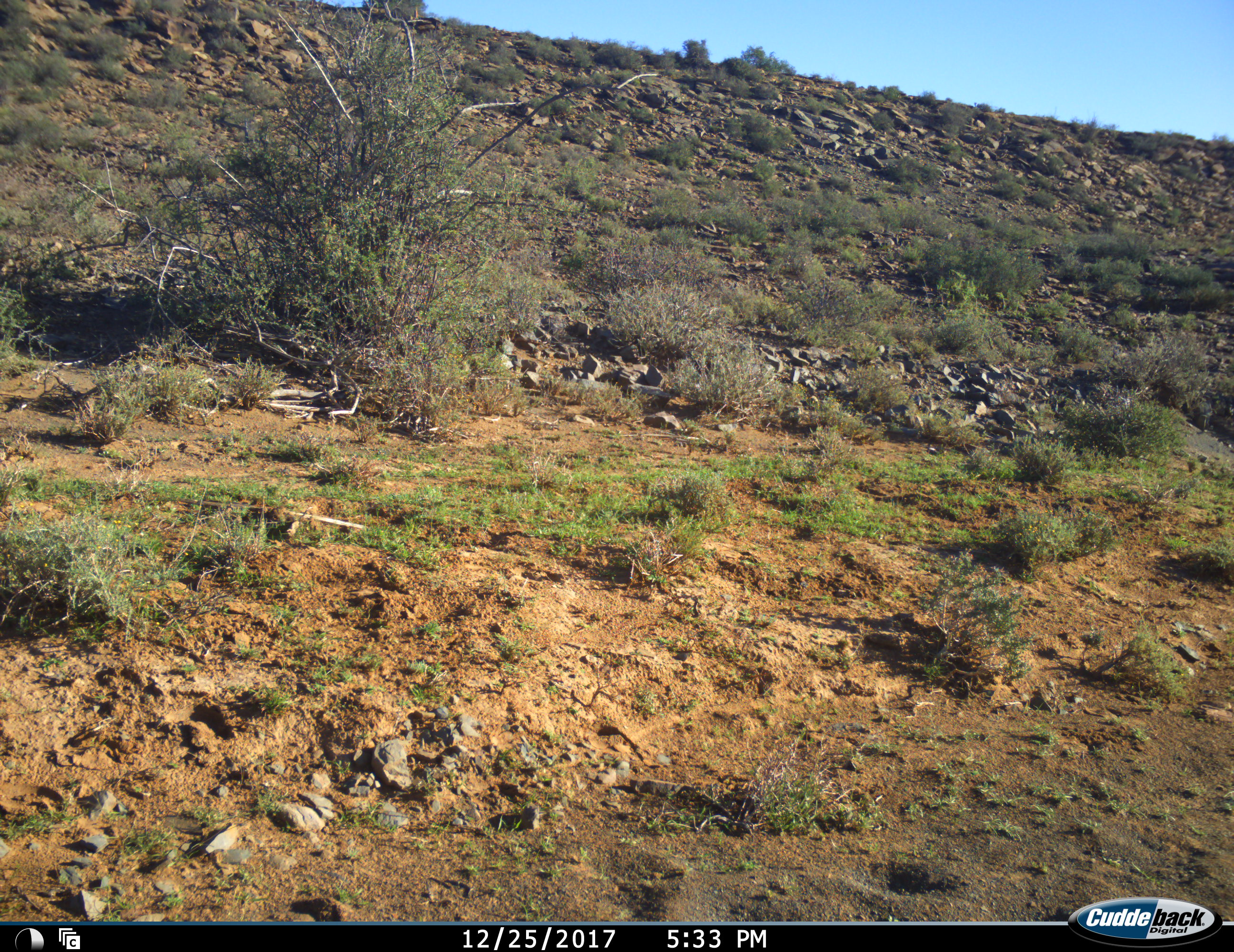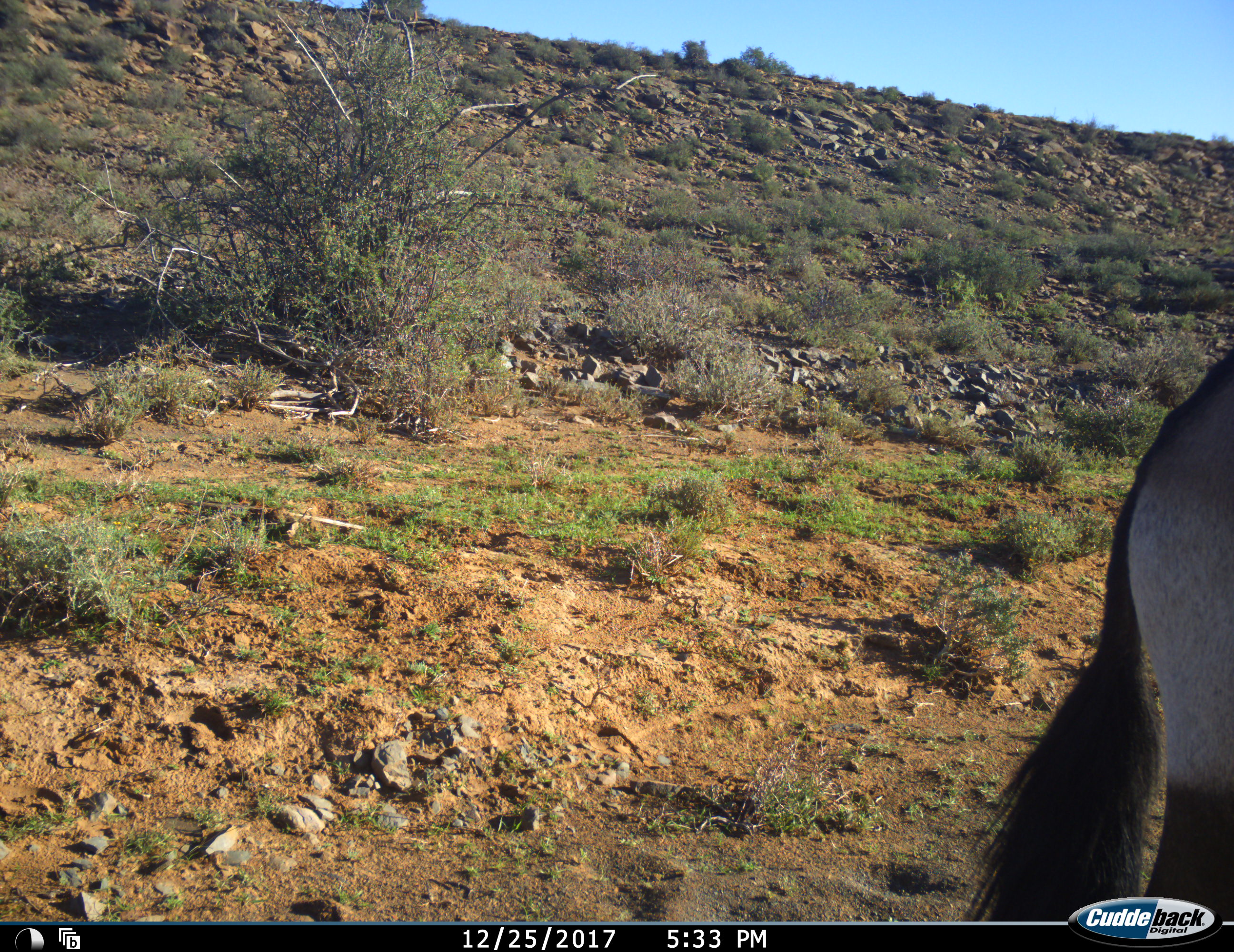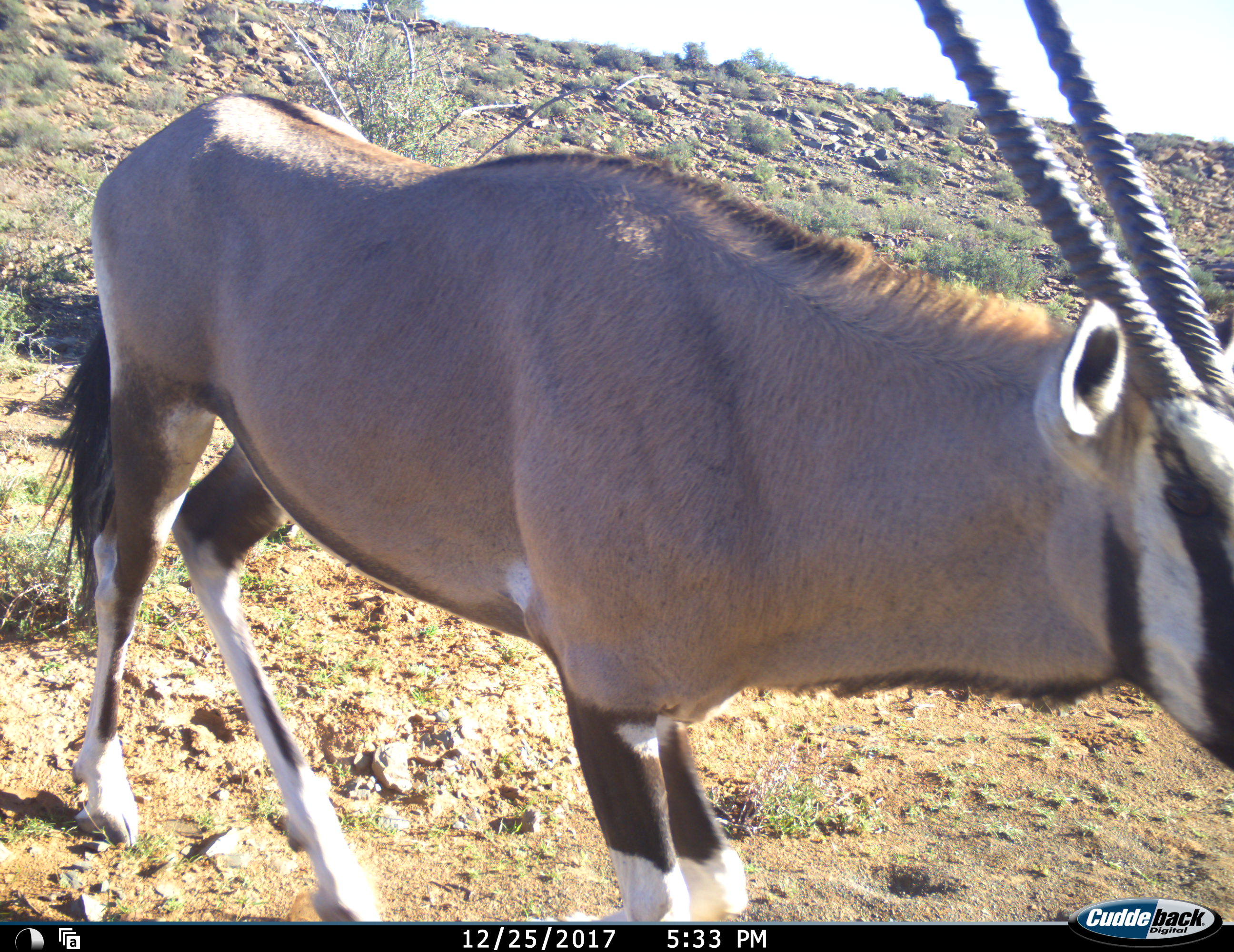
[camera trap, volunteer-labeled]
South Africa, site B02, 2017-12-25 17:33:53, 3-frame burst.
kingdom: Animalia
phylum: Chordata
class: Mammalia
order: Artiodactyla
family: Bovidae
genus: Oryx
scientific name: Oryx gazella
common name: gemsbok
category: gemsbokoryx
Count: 1.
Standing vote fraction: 20%.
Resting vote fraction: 0%.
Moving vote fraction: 100%.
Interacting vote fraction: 0%.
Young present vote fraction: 0%.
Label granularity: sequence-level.